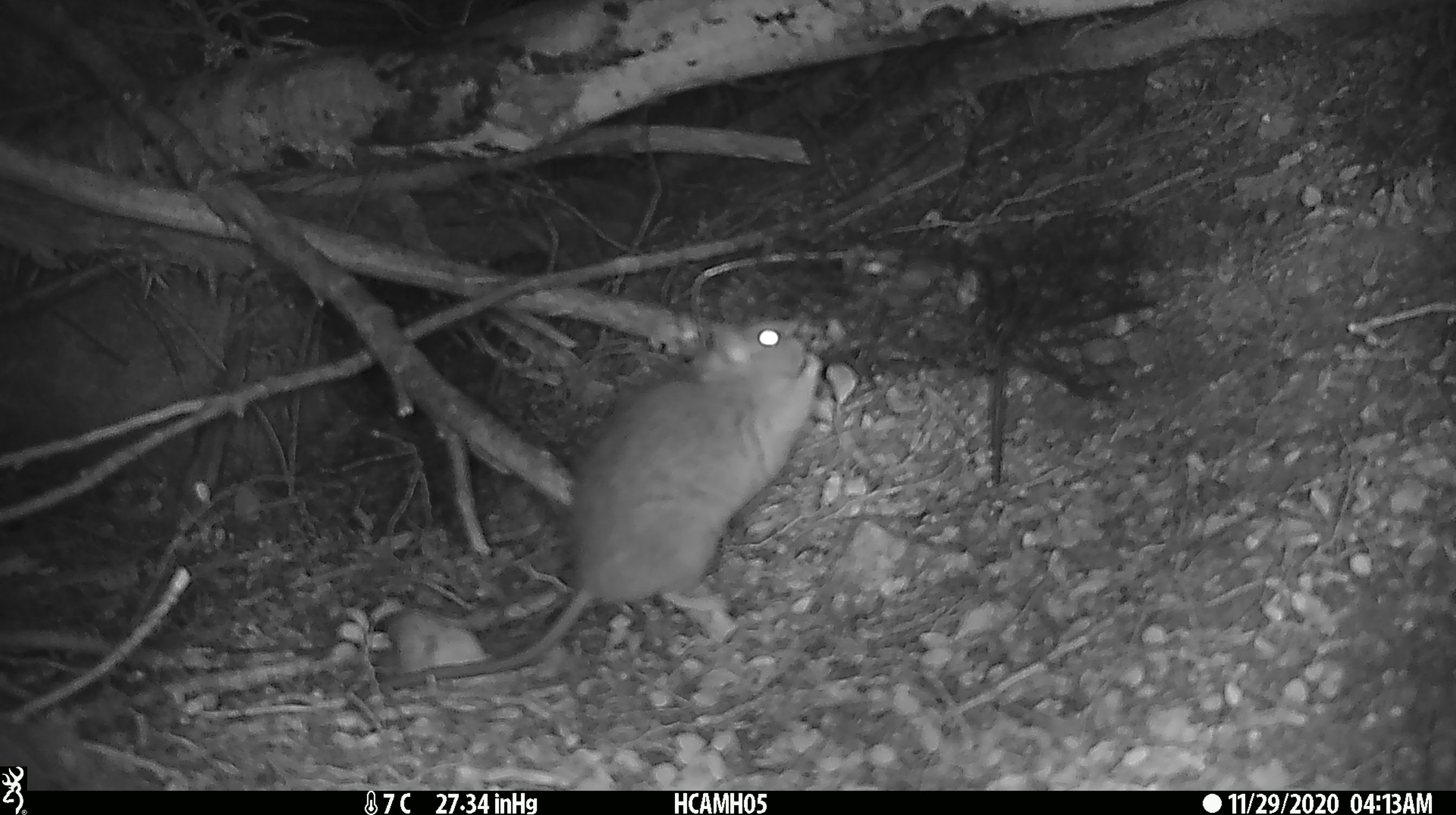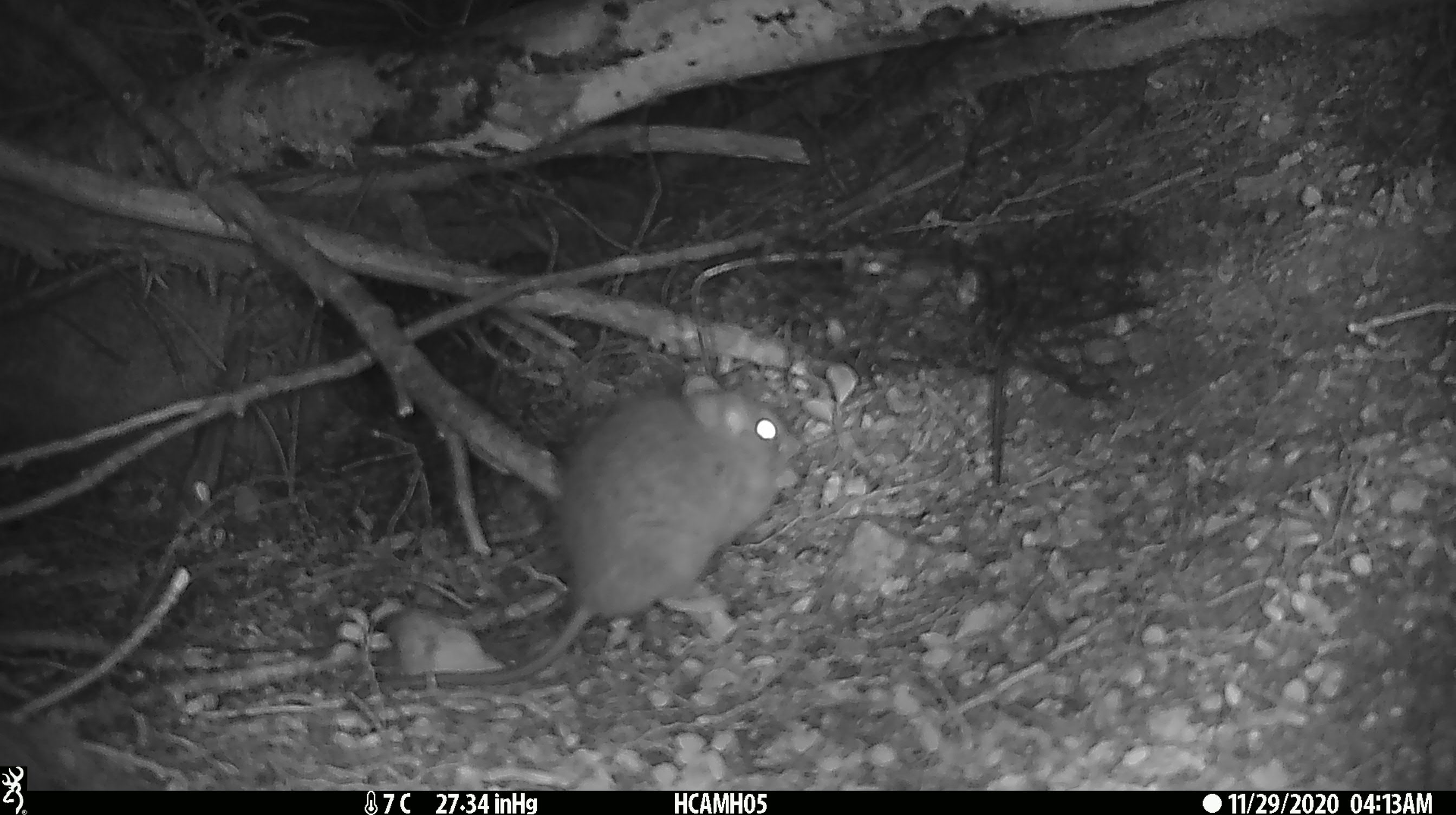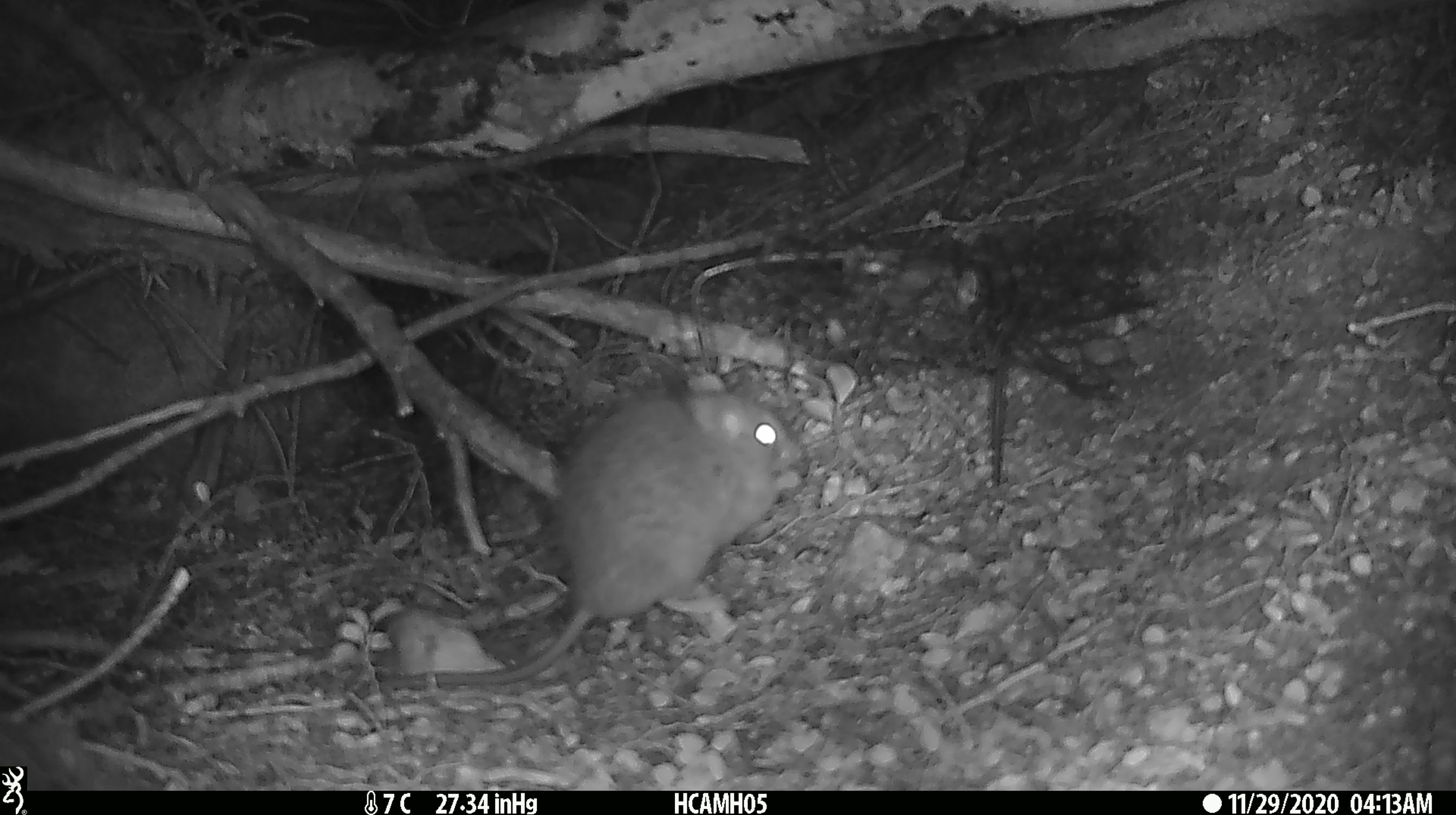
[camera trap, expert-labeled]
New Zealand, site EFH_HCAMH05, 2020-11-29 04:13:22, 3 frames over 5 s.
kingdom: Animalia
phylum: Chordata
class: Mammalia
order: Rodentia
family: Muridae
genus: Rattus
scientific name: Rattus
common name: rat